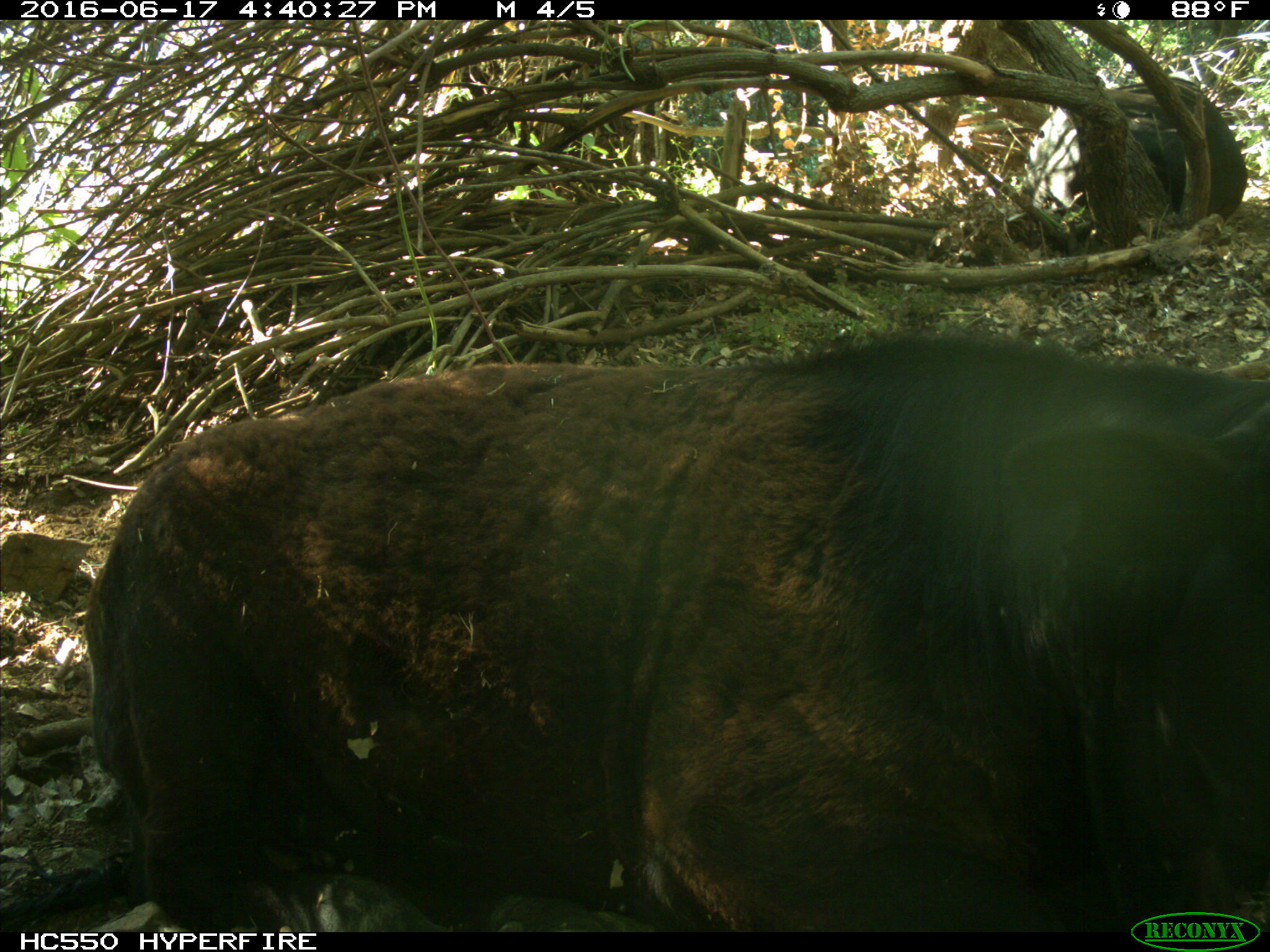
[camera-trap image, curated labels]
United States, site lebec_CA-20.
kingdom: Animalia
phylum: Chordata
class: Mammalia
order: Artiodactyla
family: Bovidae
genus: Bos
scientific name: Bos taurus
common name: domestic cow